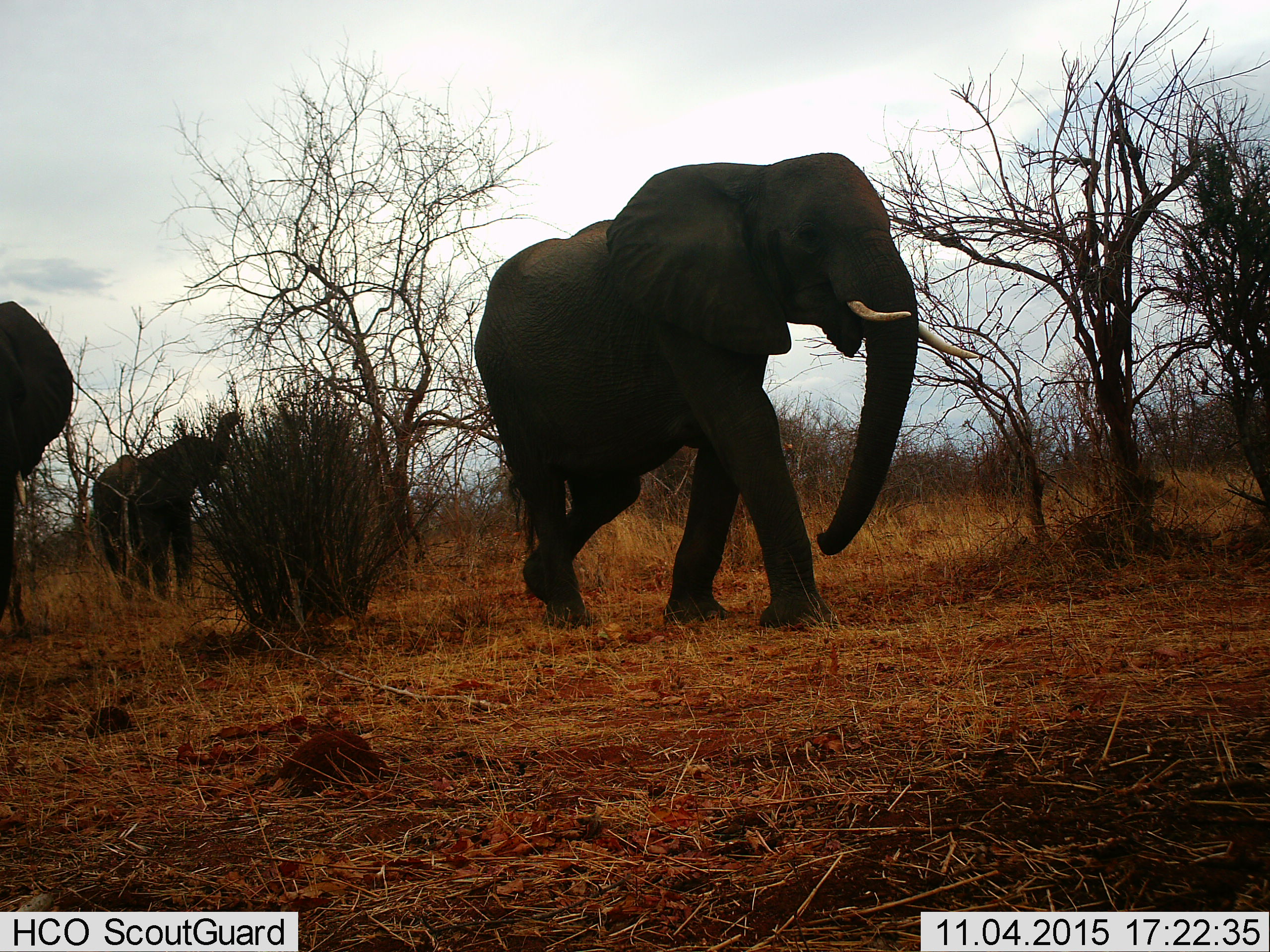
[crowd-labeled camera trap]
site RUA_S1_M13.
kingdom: Animalia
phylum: Chordata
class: Mammalia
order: Proboscidea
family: Elephantidae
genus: Loxodonta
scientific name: Loxodonta africana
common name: african bush elephant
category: elephant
Elephant (african bush elephant) (Loxodonta africana), count 3. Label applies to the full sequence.